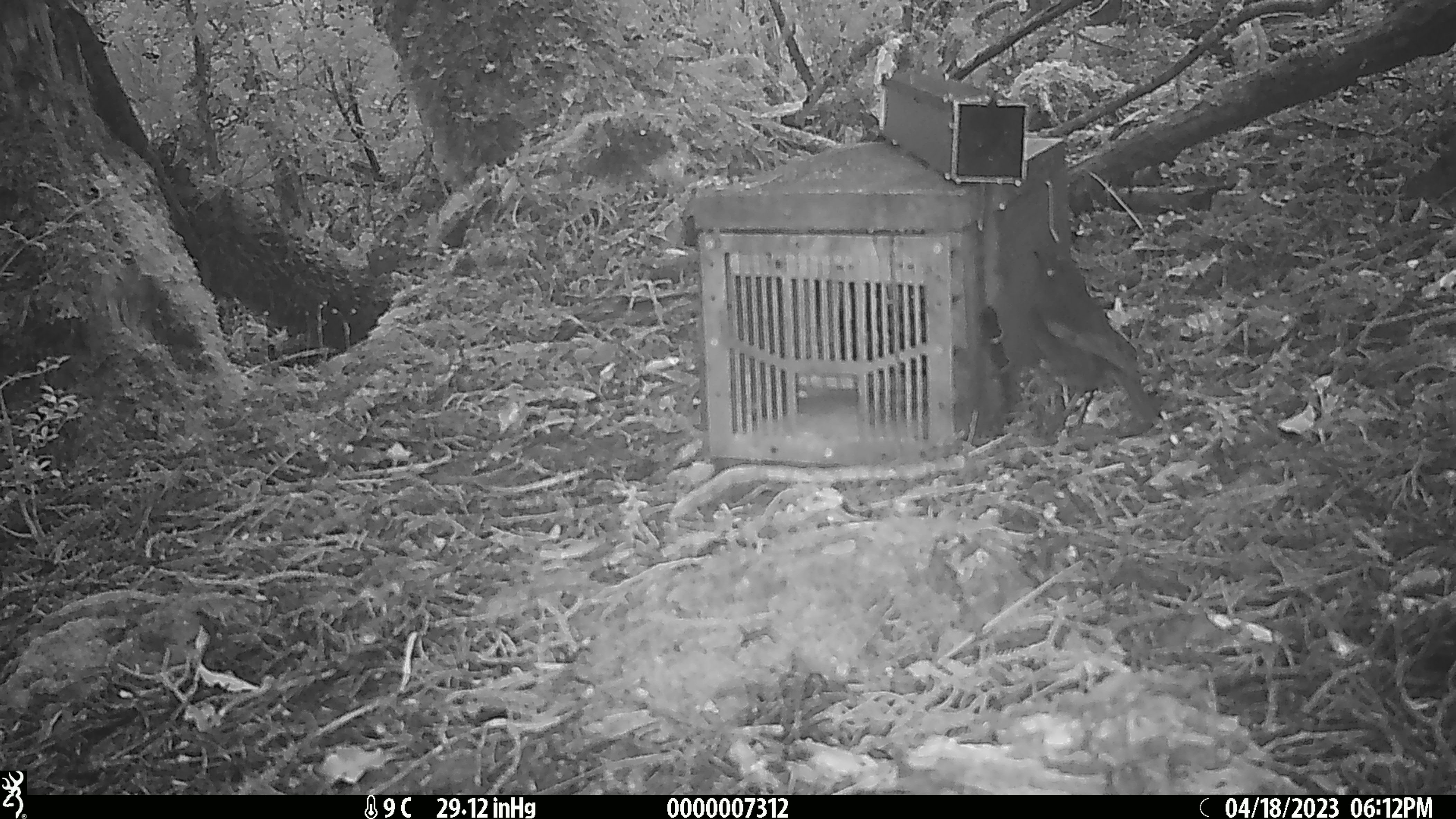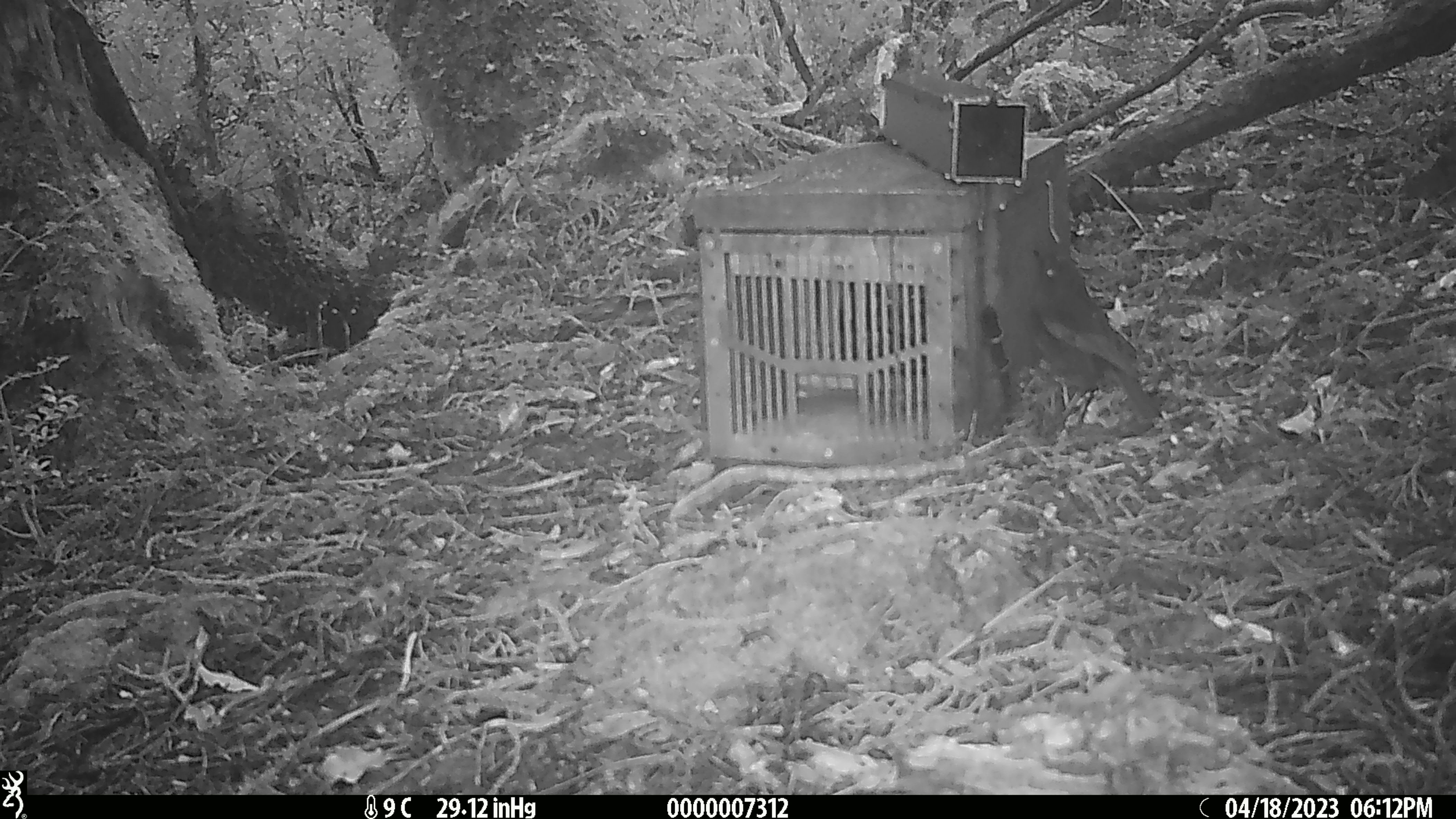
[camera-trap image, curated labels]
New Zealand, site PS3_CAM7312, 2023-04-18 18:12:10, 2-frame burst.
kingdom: Animalia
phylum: Chordata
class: Aves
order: Passeriformes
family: Petroicidae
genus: Petroica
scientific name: Petroica australis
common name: new zealand robin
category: robin